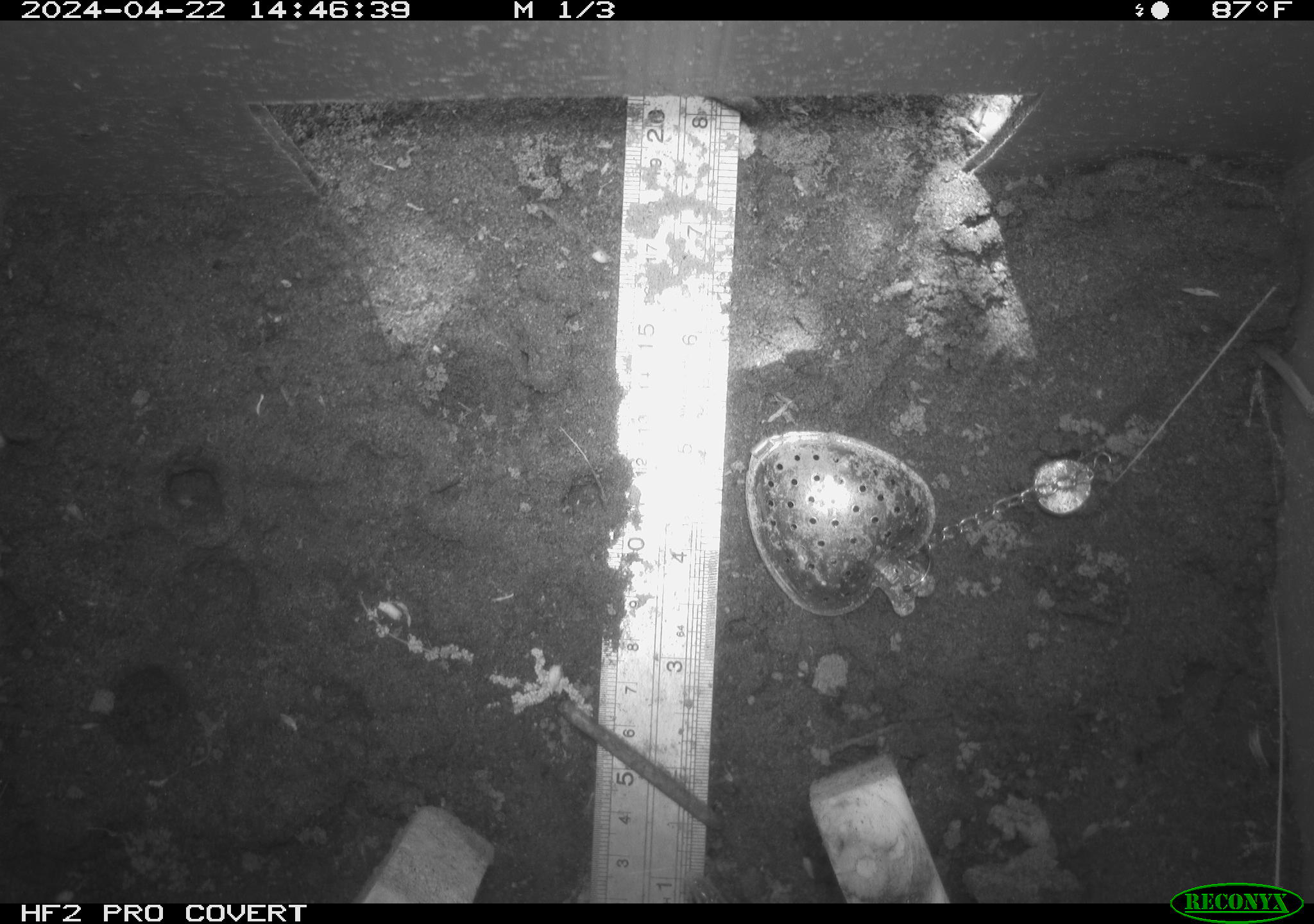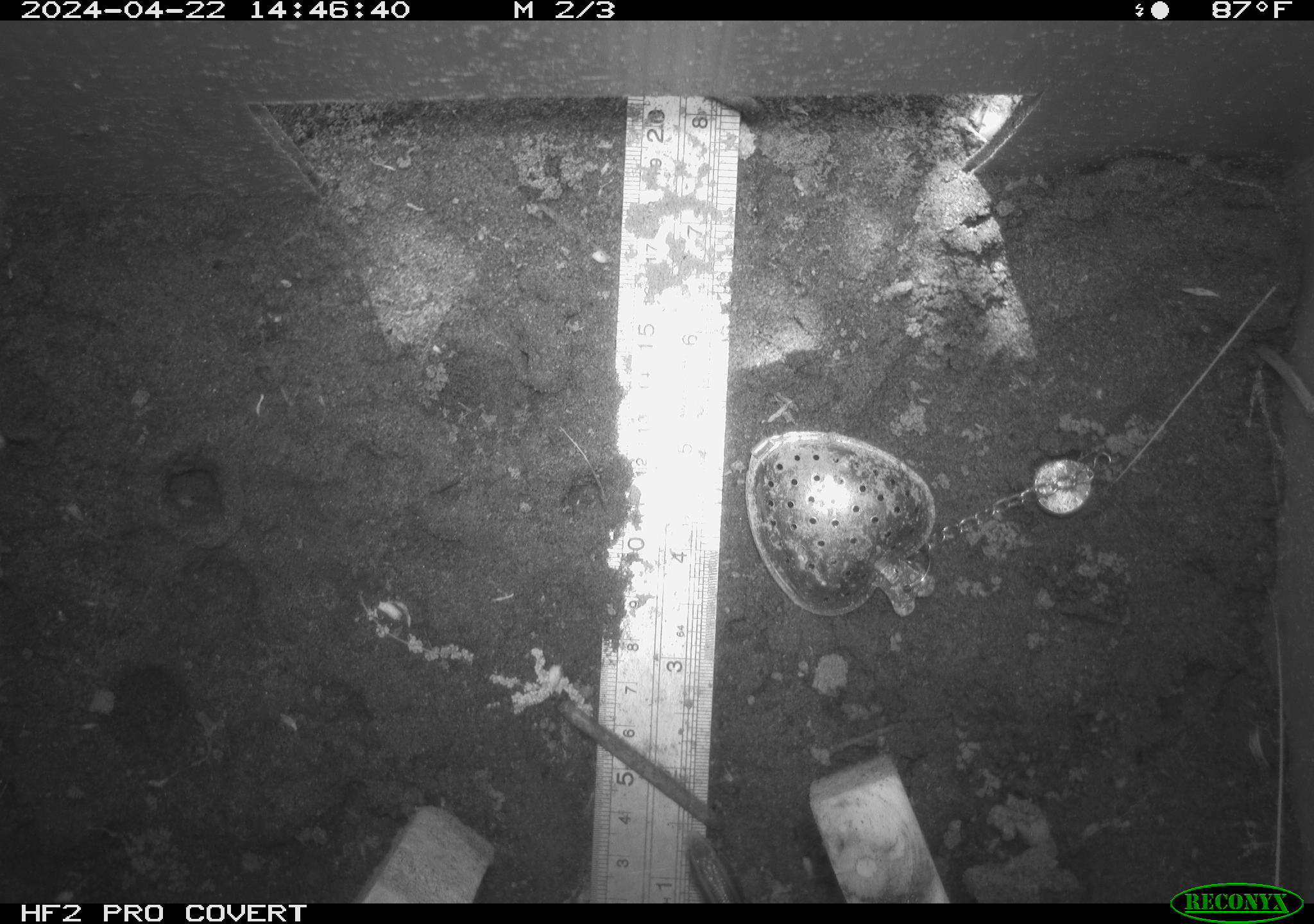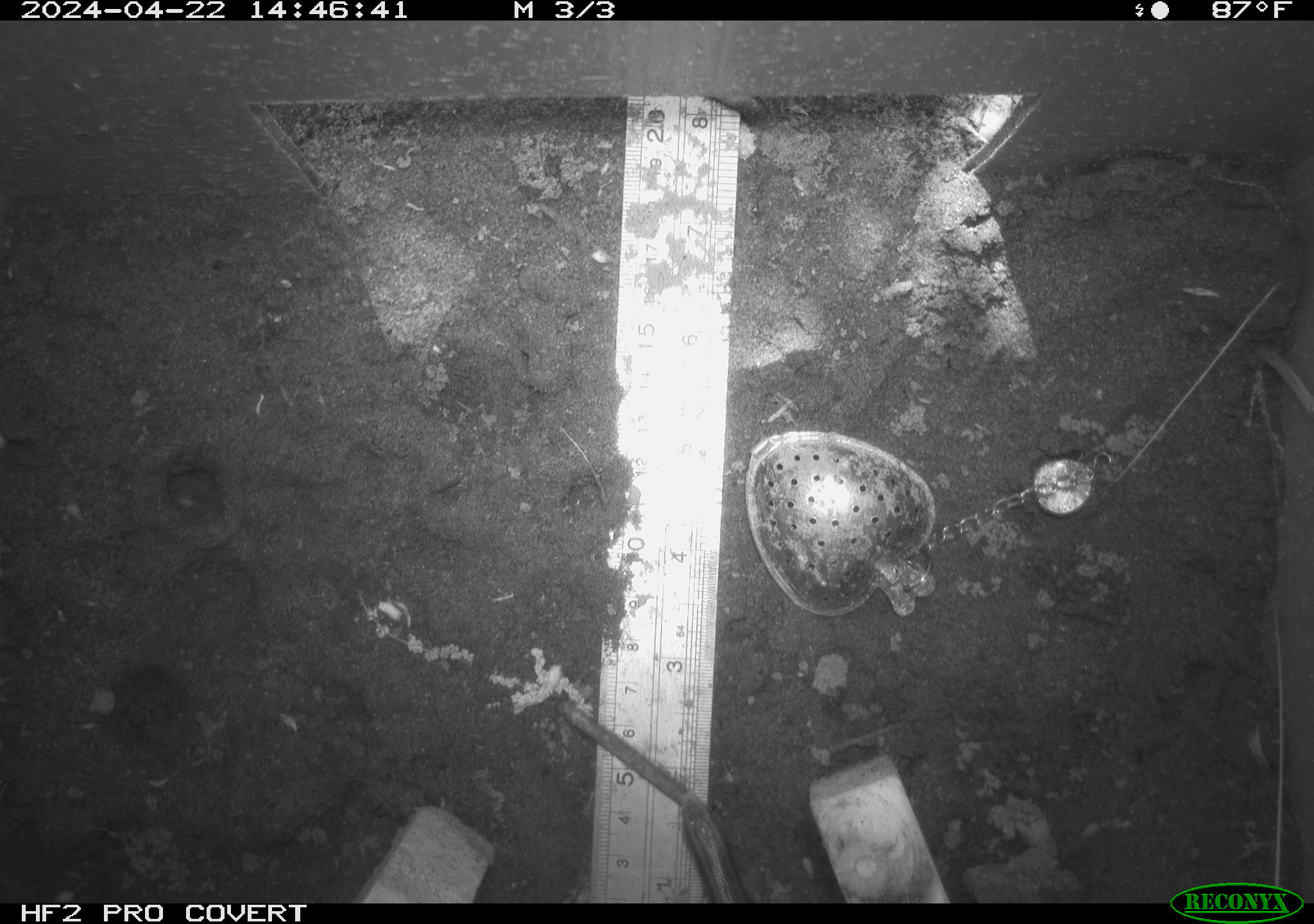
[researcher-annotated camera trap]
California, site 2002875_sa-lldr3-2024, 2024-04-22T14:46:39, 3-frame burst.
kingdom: Animalia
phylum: Chordata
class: Reptilia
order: Squamata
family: Scincidae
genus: Plestiodon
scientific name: Plestiodon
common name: blue-tailed skinks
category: plestiodon species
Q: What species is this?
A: Plestiodon species (blue-tailed skinks) (Plestiodon).